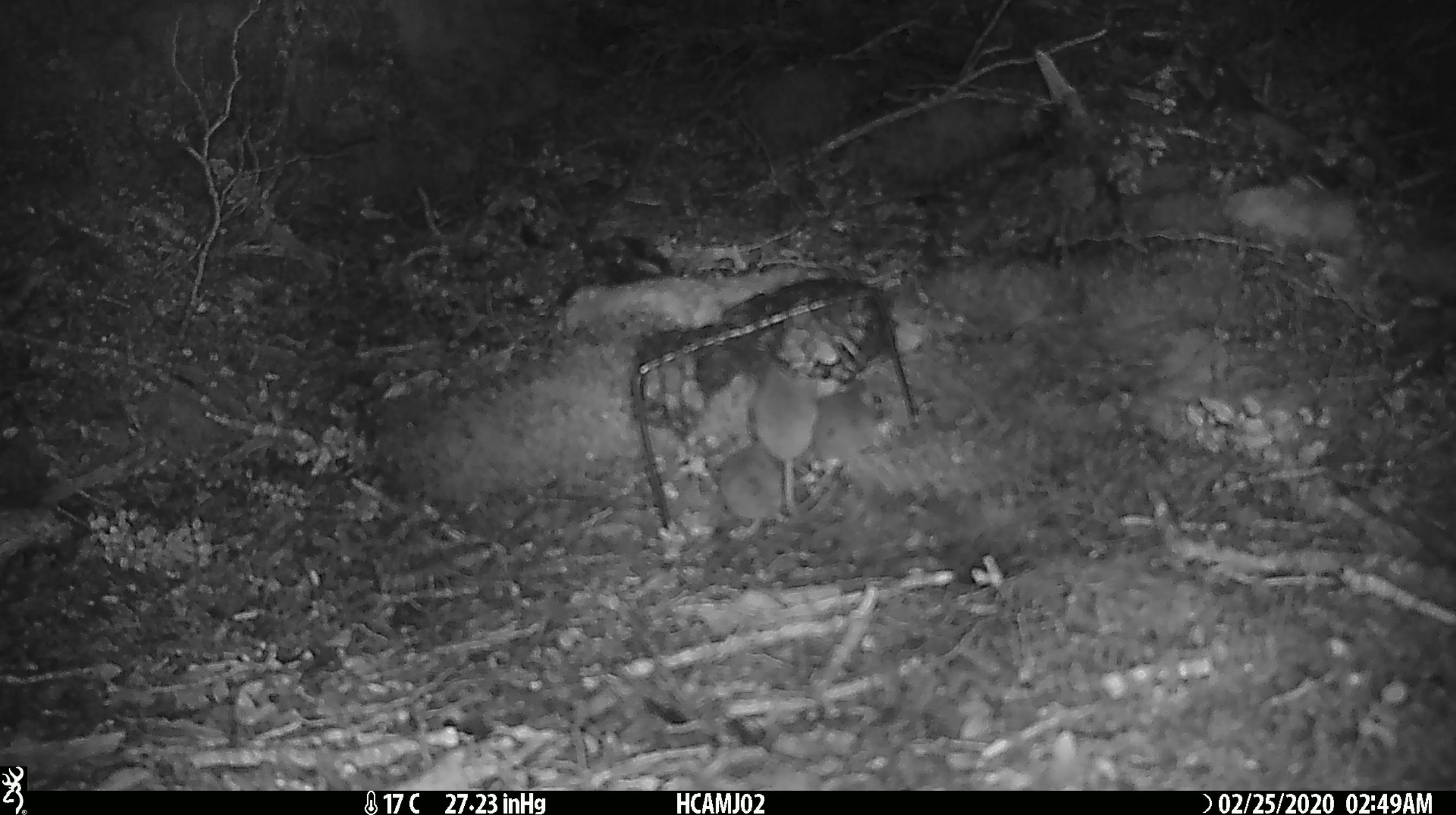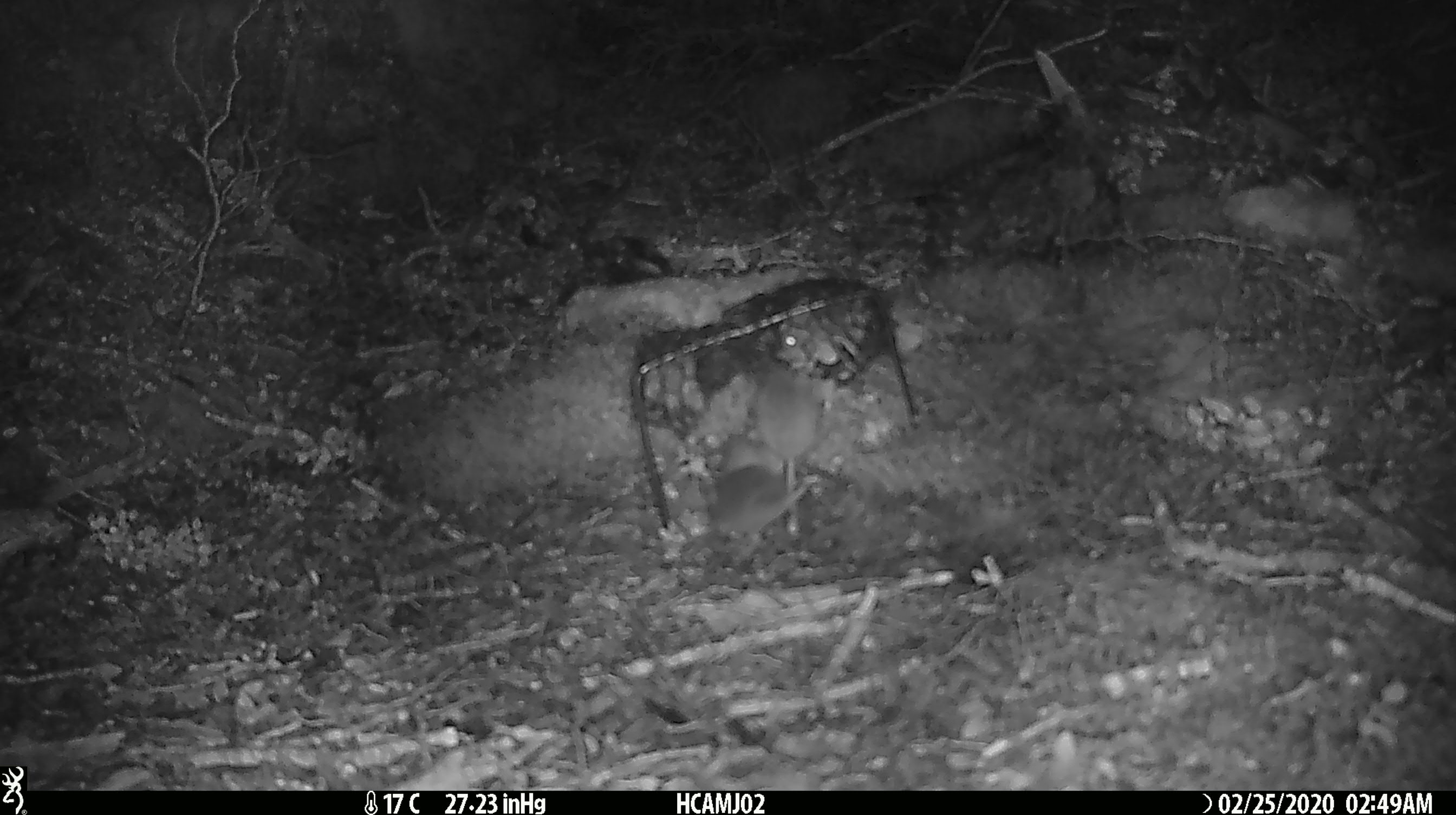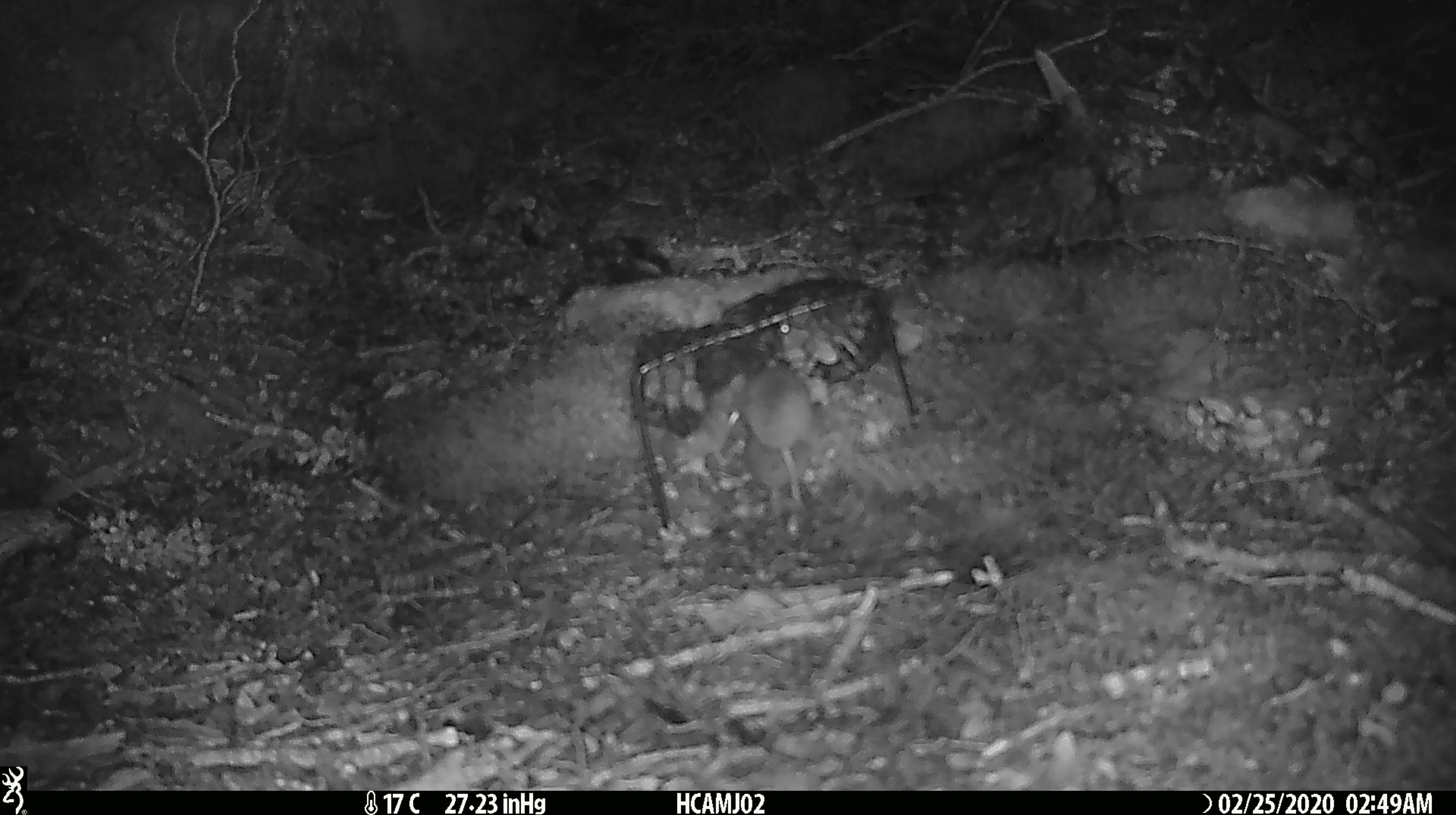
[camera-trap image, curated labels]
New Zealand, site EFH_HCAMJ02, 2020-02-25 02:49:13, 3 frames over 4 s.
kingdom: Animalia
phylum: Chordata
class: Mammalia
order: Rodentia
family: Muridae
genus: Mus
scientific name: Mus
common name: mouse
Mouse (Mus).